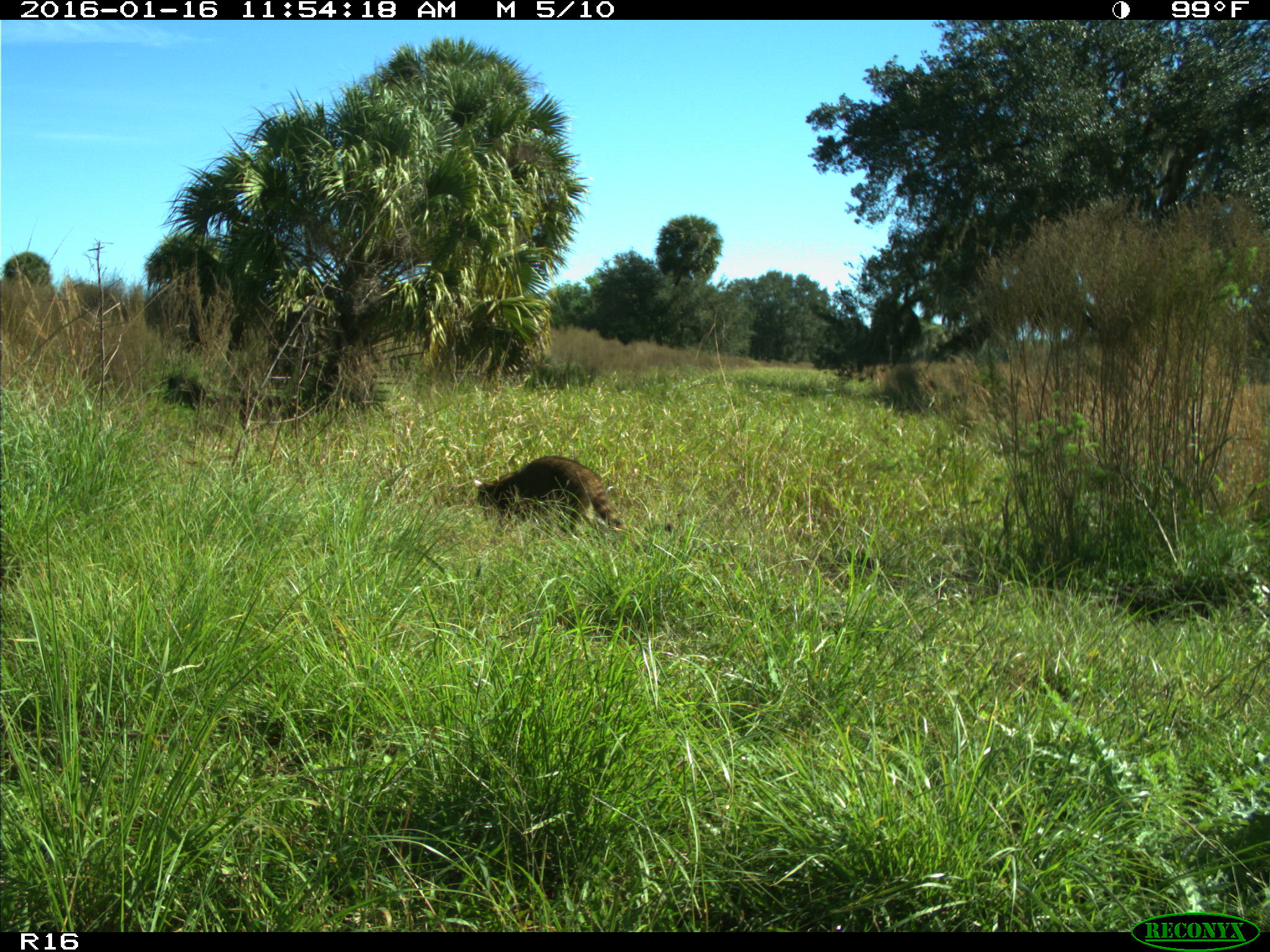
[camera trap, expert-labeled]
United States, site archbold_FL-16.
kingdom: Animalia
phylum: Chordata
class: Mammalia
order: Carnivora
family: Procyonidae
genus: Procyon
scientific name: Procyon lotor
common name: common raccoon